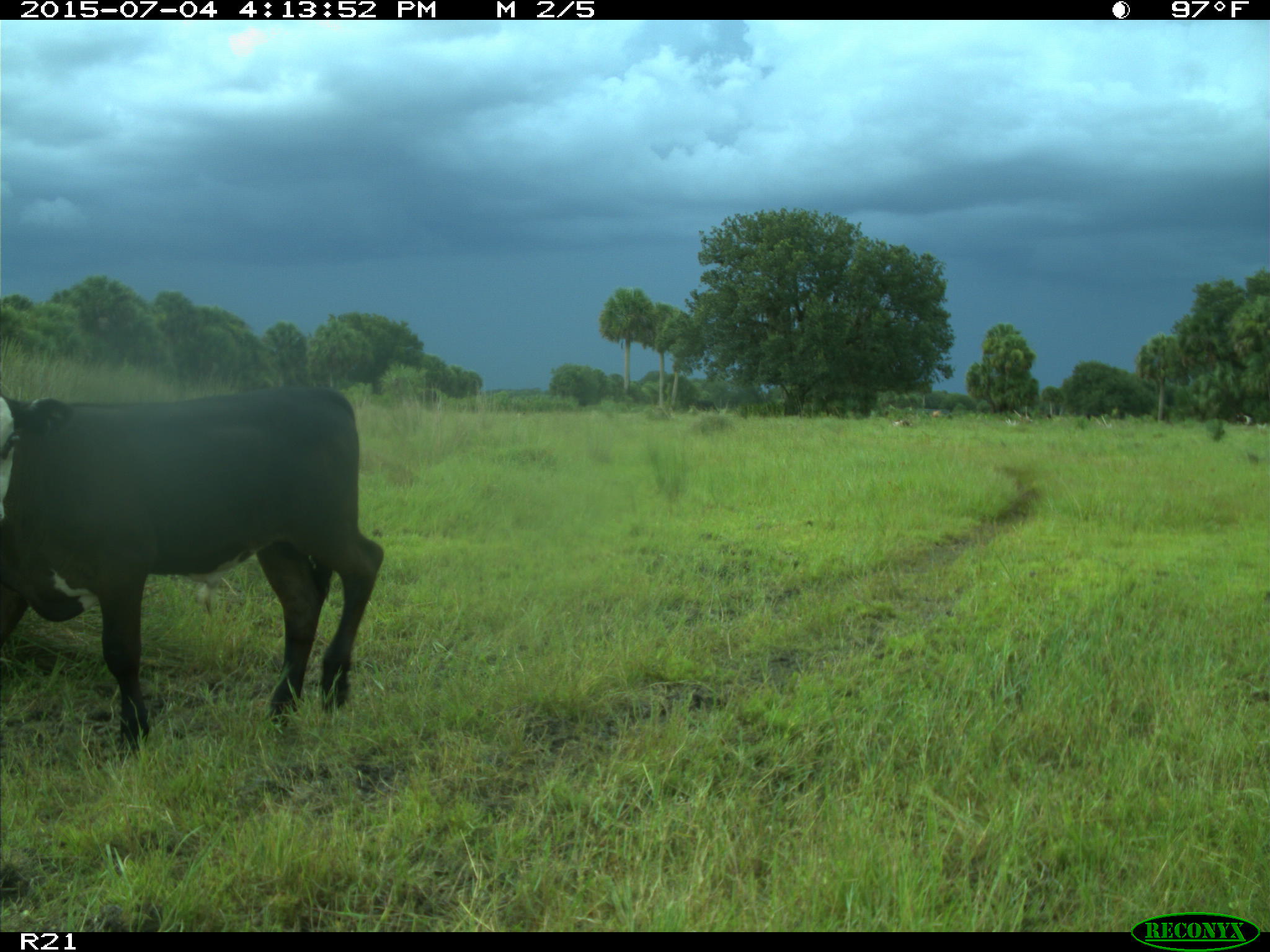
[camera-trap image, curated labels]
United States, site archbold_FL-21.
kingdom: Animalia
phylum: Chordata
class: Mammalia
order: Artiodactyla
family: Bovidae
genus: Bos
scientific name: Bos taurus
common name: domestic cow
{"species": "Bos taurus (domestic cow)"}